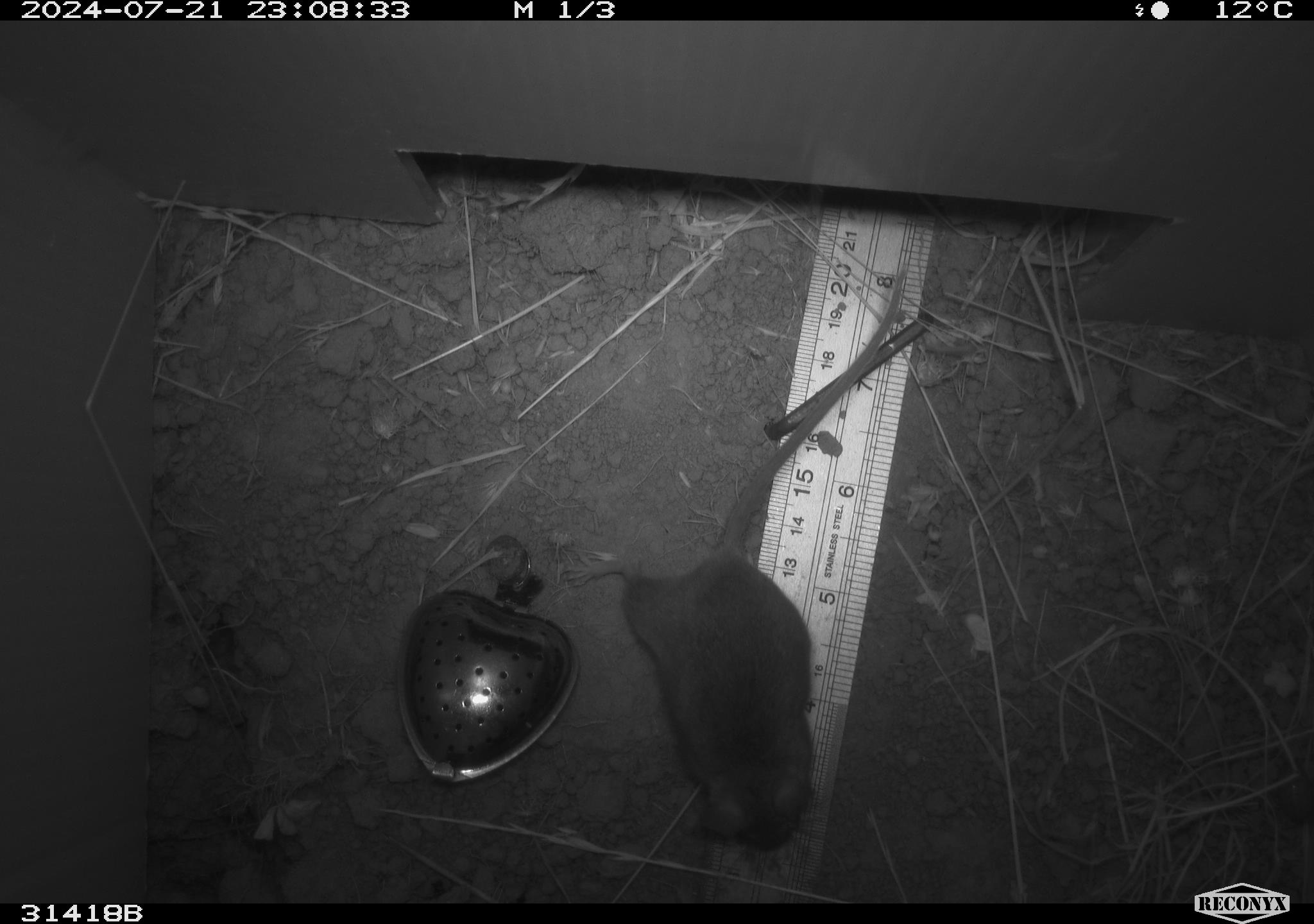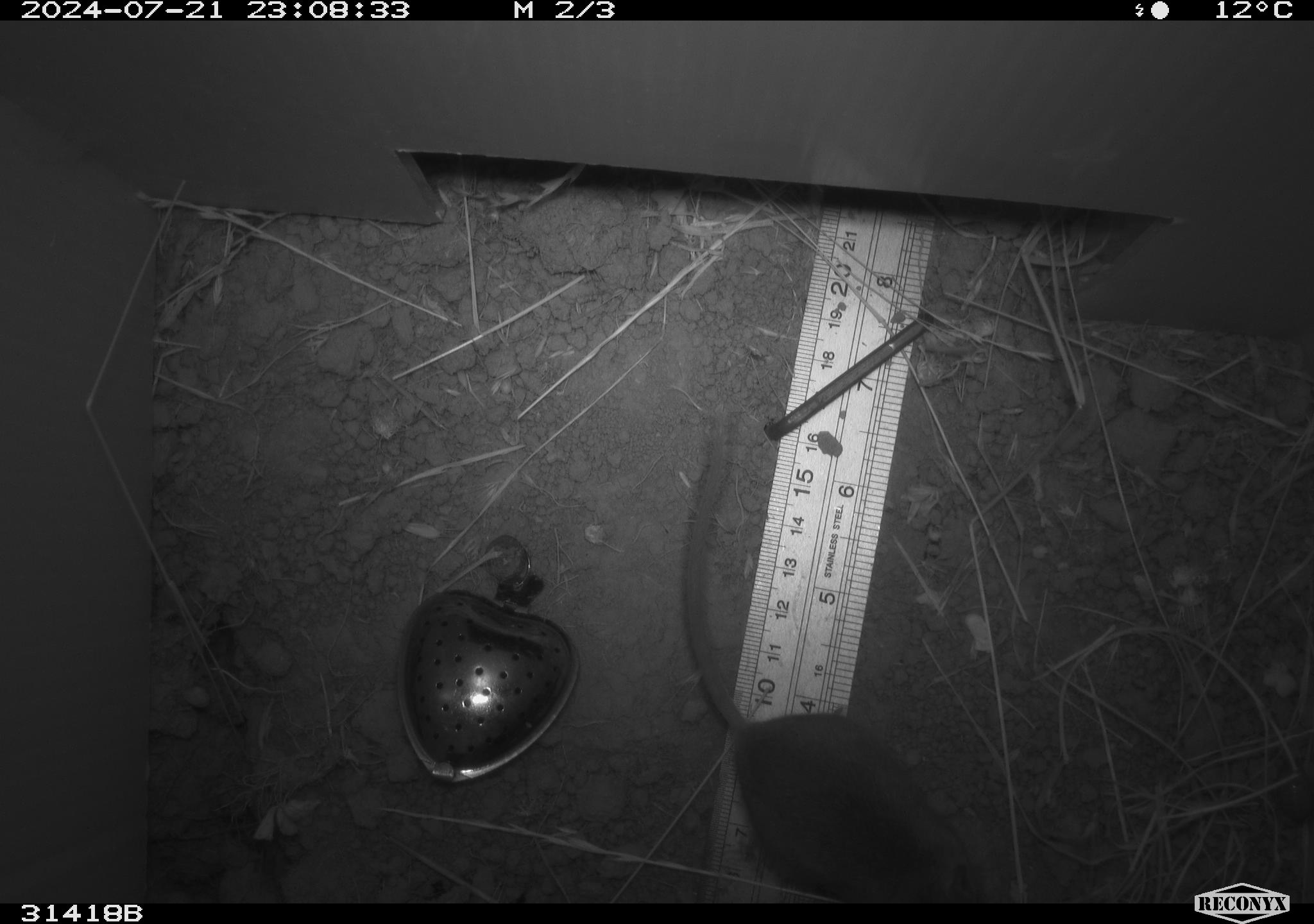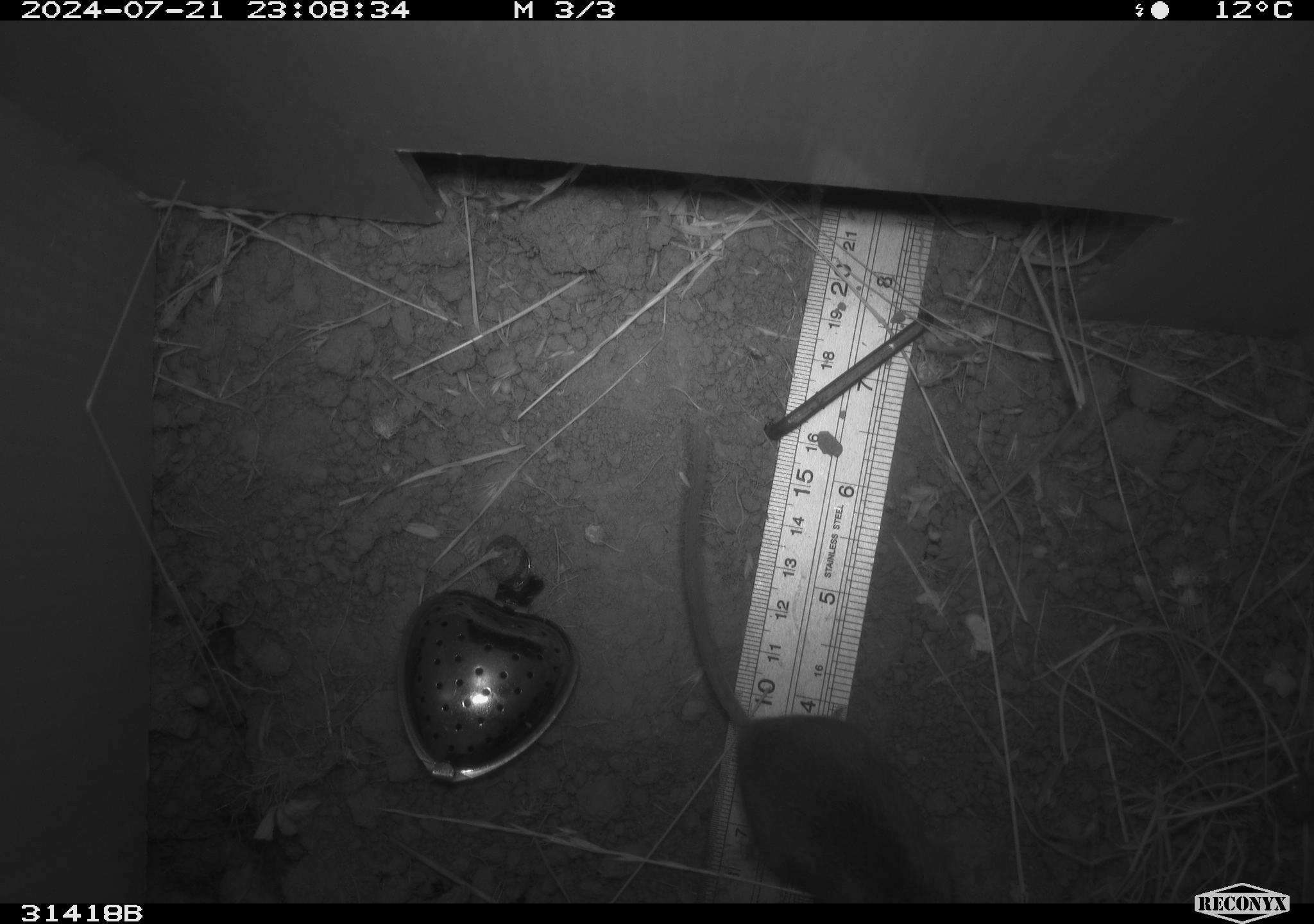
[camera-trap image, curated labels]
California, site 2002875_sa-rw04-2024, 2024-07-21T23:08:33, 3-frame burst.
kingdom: Animalia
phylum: Chordata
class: Mammalia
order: Rodentia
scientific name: Rodentia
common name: mouse species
Mouse species (Rodentia).